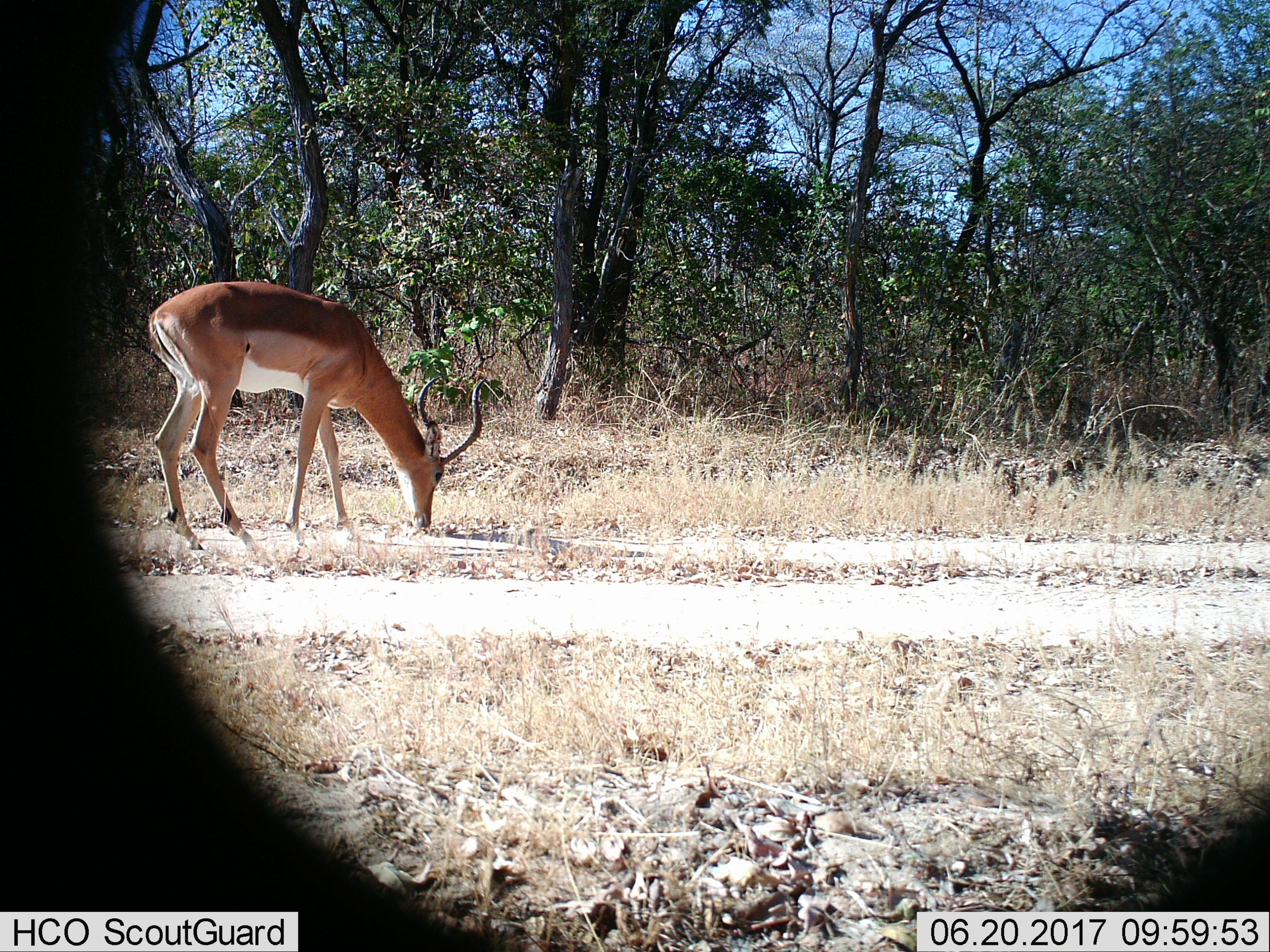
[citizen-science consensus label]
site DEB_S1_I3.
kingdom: Animalia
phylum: Chordata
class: Mammalia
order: Artiodactyla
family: Bovidae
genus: Aepyceros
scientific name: Aepyceros melampus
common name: impala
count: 1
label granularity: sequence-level